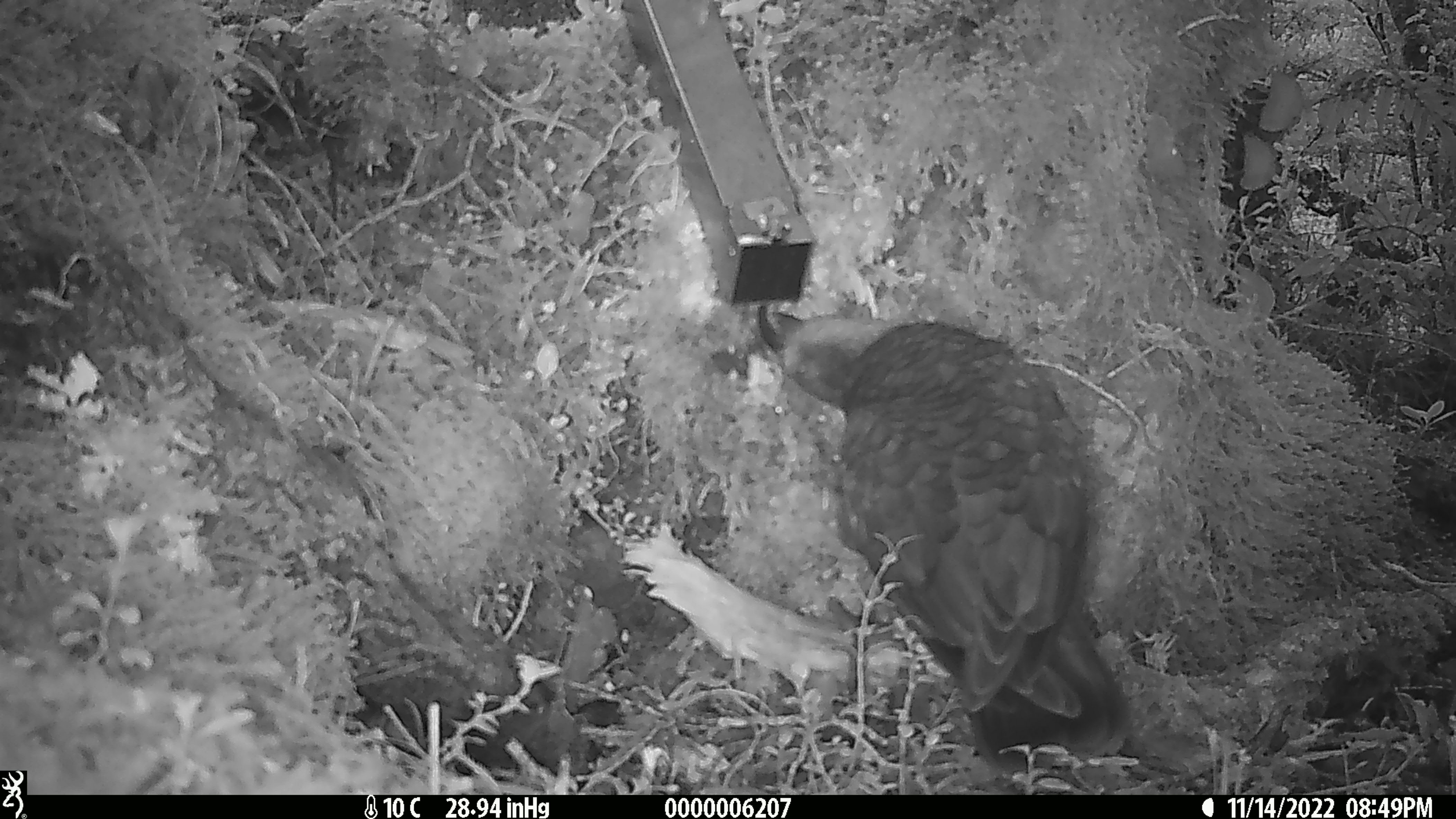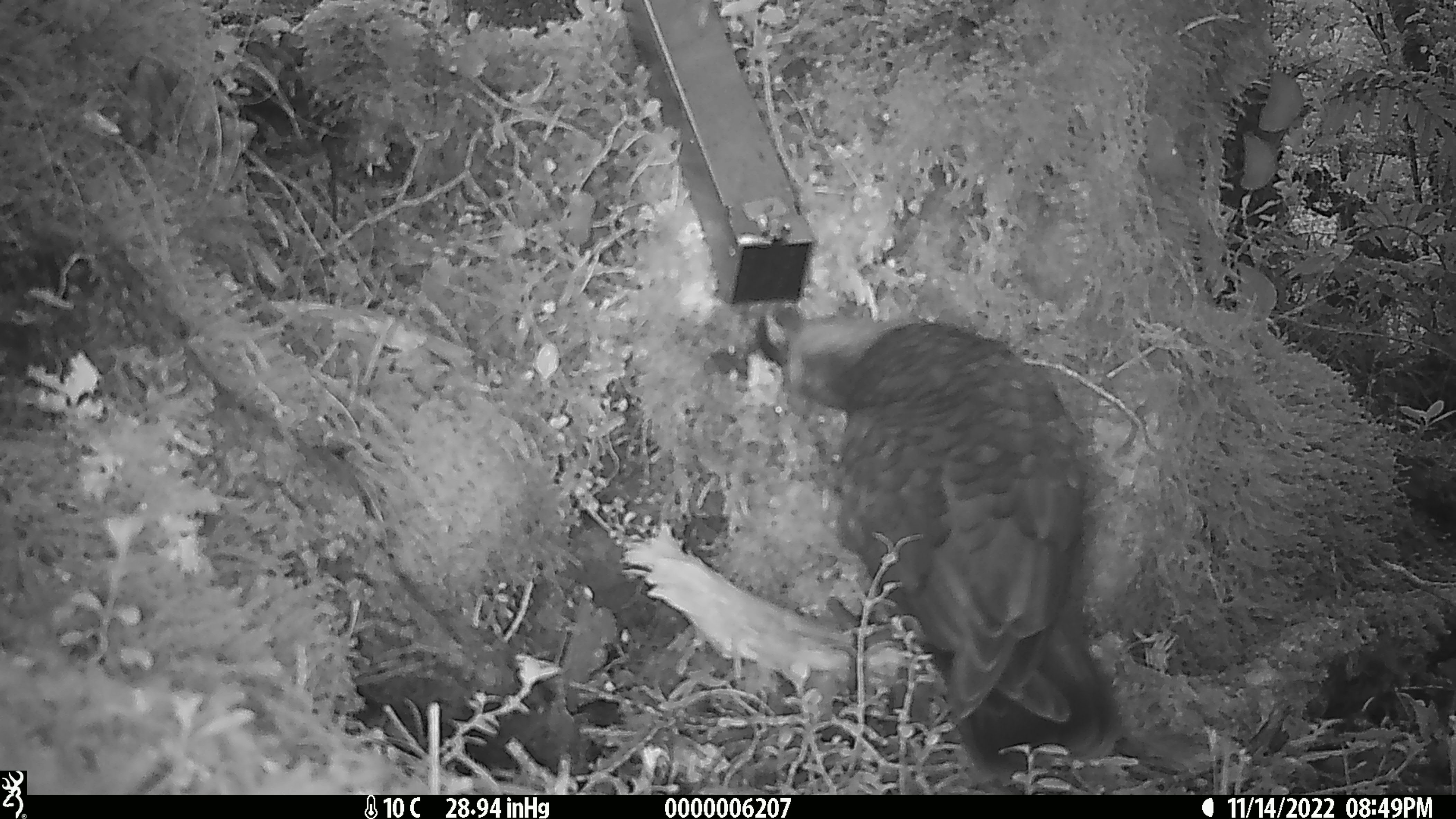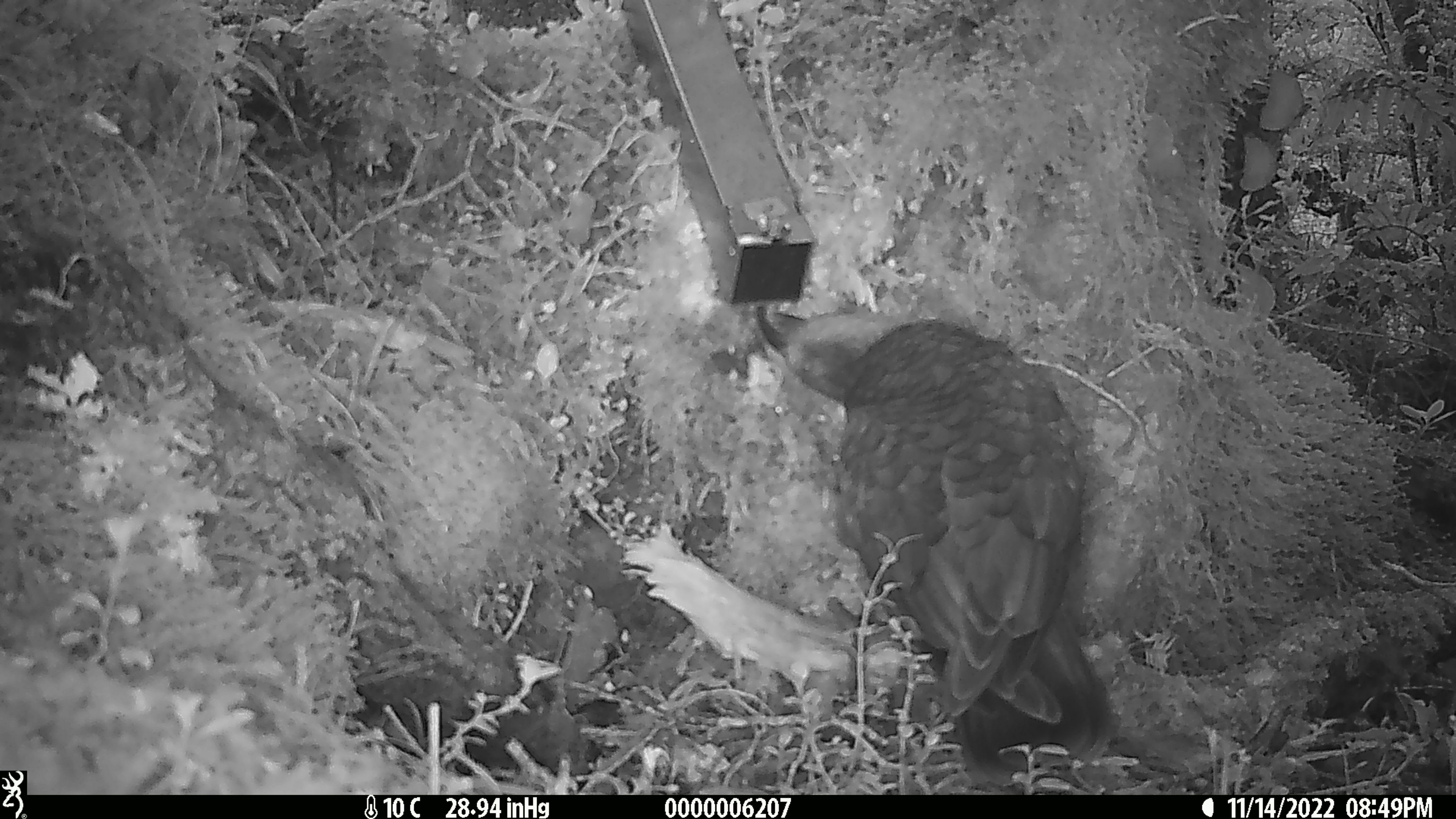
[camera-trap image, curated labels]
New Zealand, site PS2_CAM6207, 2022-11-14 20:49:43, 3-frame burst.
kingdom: Animalia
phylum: Chordata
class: Aves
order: Psittaciformes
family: Strigopidae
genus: Nestor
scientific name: Nestor notabilis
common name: kea